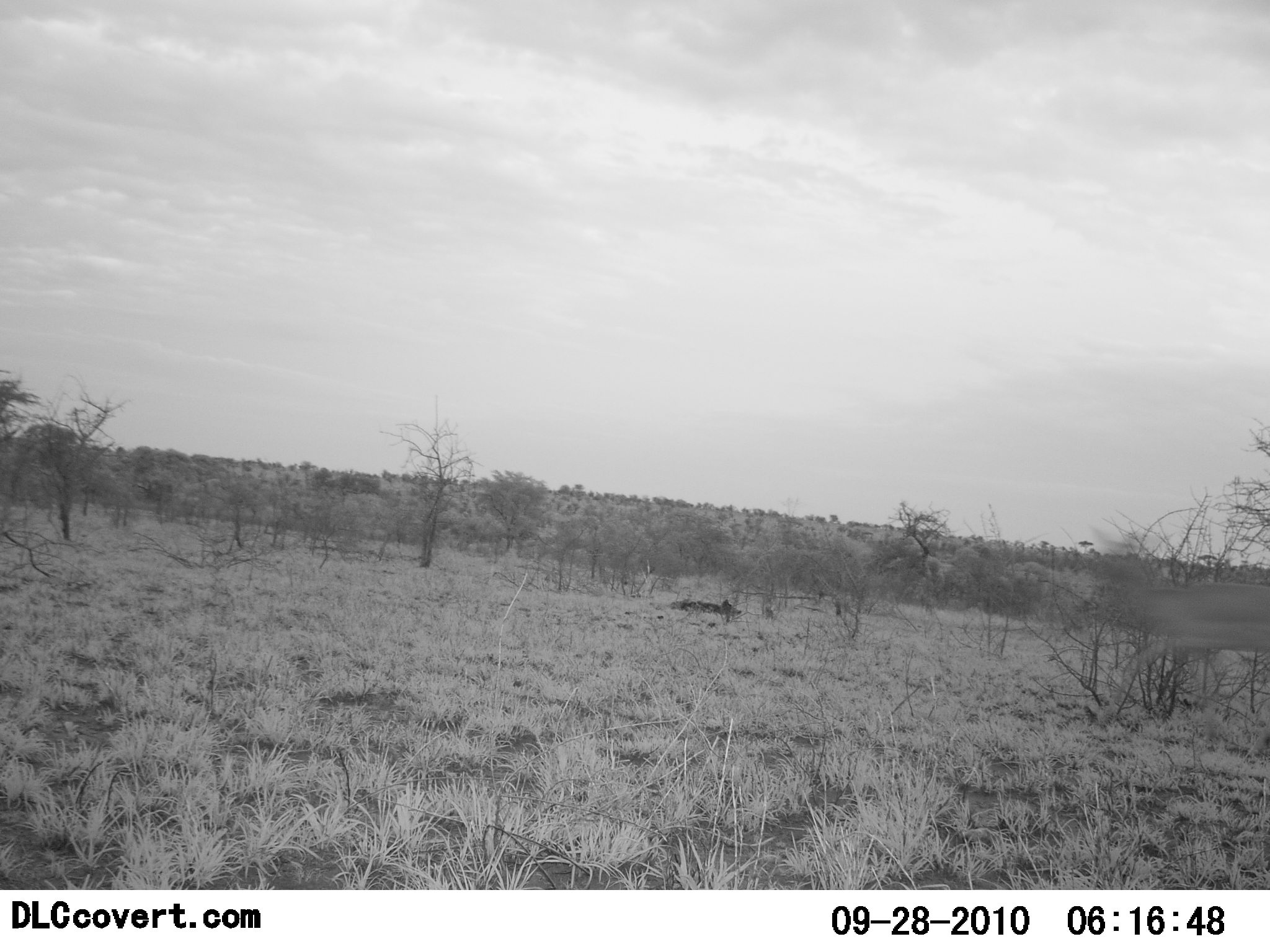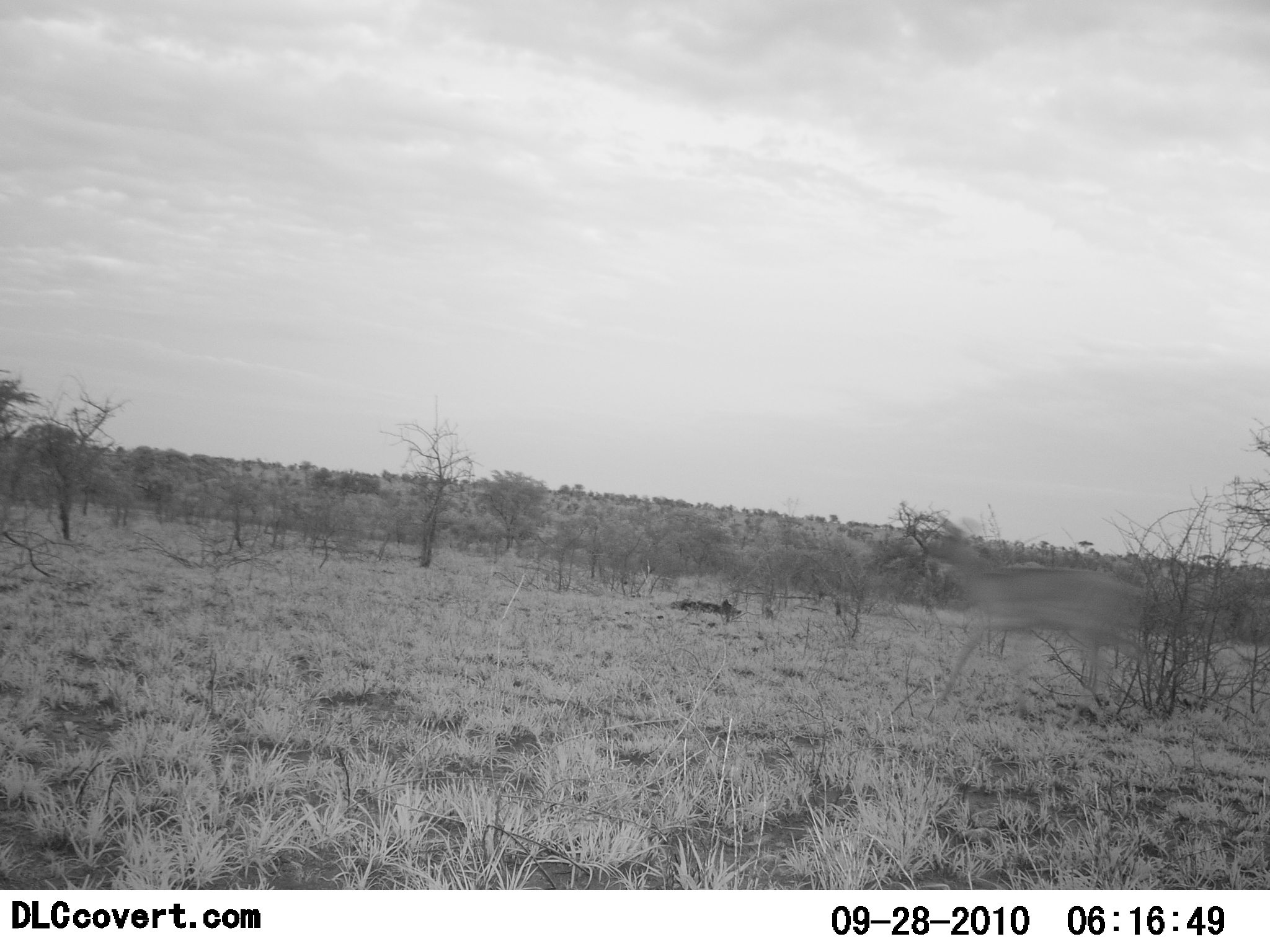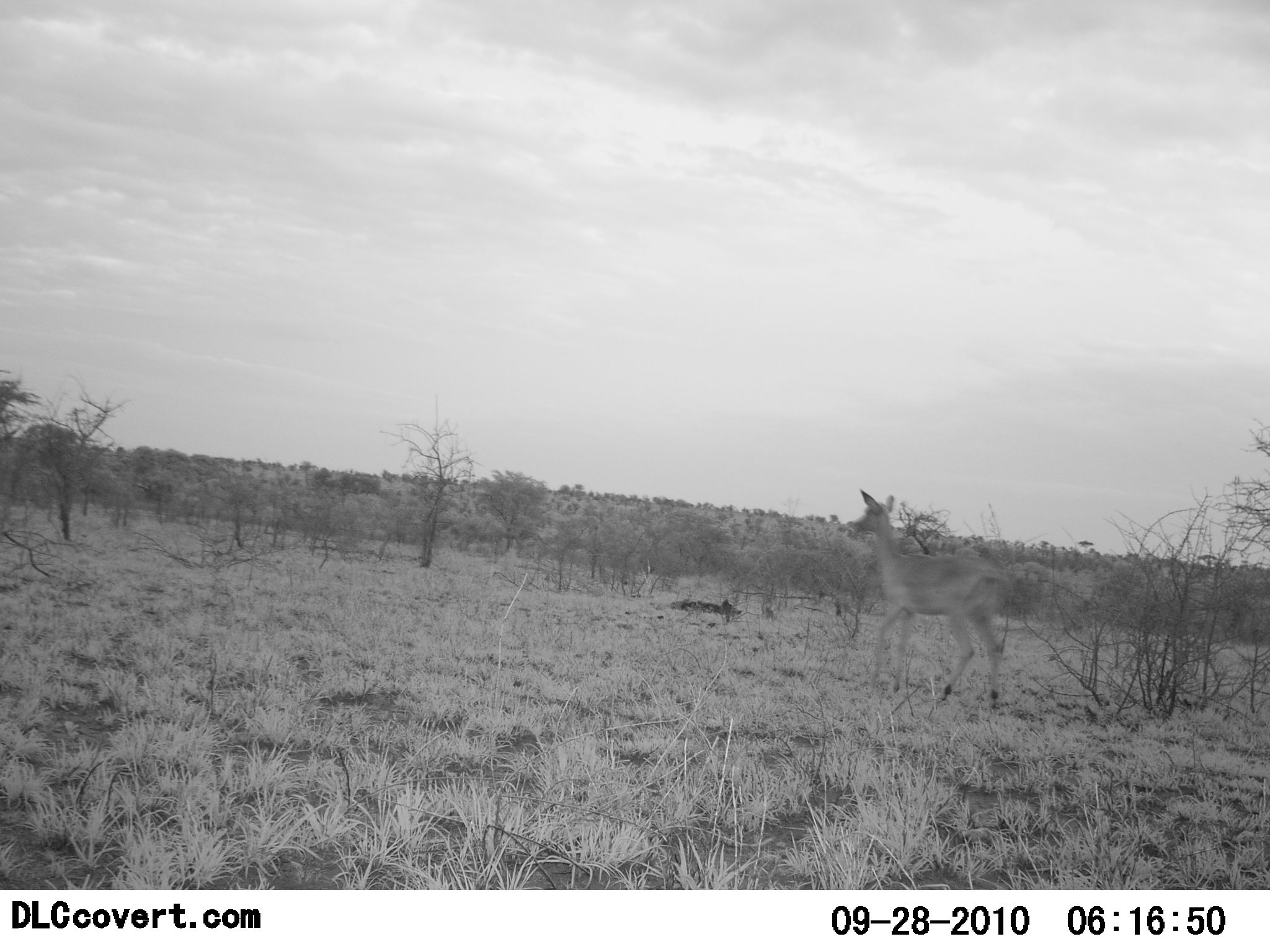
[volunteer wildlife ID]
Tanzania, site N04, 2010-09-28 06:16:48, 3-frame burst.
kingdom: Animalia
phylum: Chordata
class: Mammalia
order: Artiodactyla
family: Bovidae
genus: Redunca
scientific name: Redunca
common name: reedbuck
Reedbuck (Redunca), count 1. Behavior (volunteer vote fractions): standing 0%, resting 0%, moving 100%, interacting 0%. Young present (vote fraction): 0%. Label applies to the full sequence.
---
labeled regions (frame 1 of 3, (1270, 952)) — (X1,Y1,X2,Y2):
animal: (1094,554,1270,725)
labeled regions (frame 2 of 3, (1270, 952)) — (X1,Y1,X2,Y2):
animal: (925,524,1148,731)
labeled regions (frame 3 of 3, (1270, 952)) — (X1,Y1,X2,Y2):
animal: (849,488,1006,708)